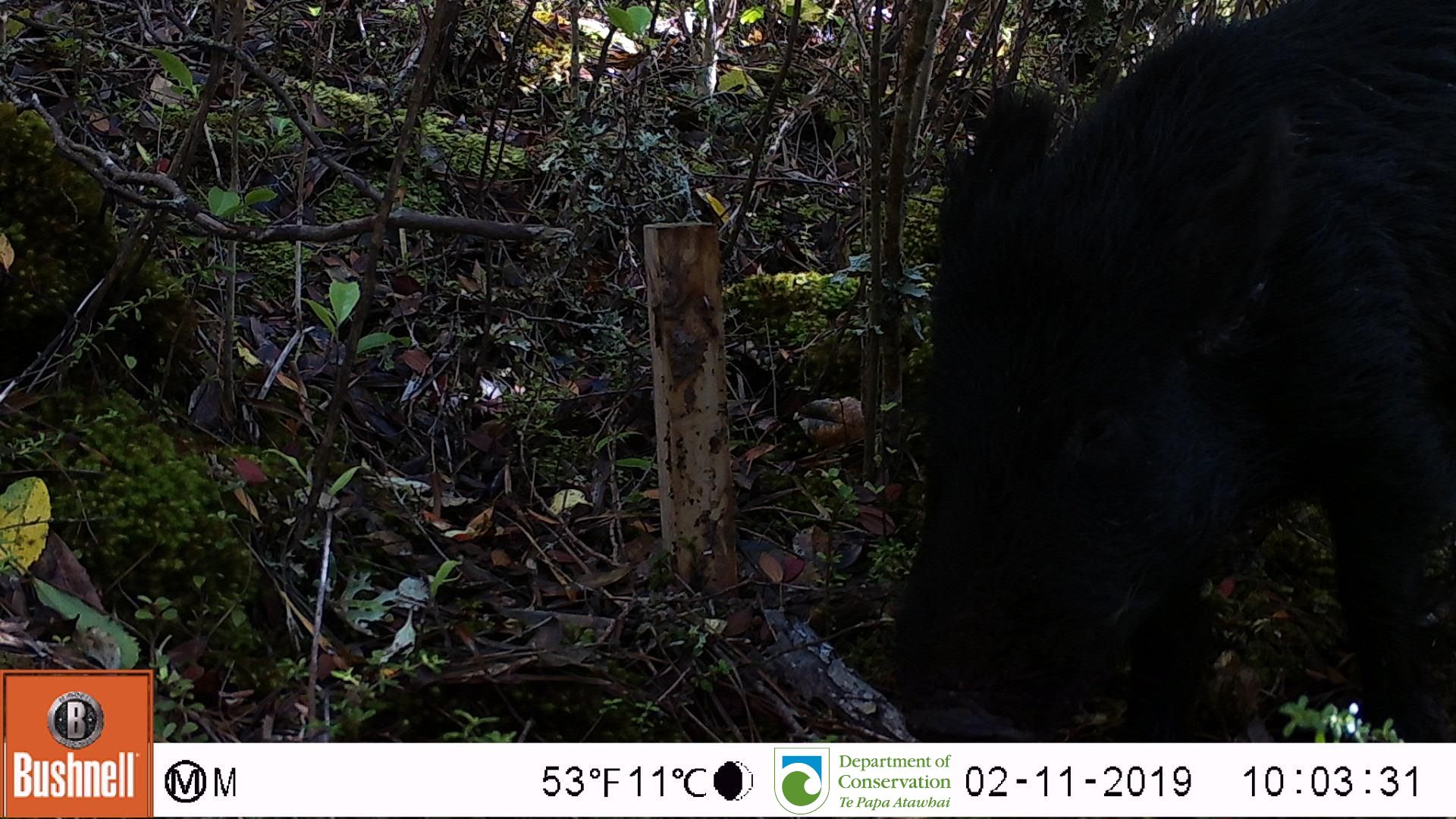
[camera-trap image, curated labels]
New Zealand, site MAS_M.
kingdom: Animalia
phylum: Chordata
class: Mammalia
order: Artiodactyla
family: Suidae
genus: Sus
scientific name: Sus scrofa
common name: pig